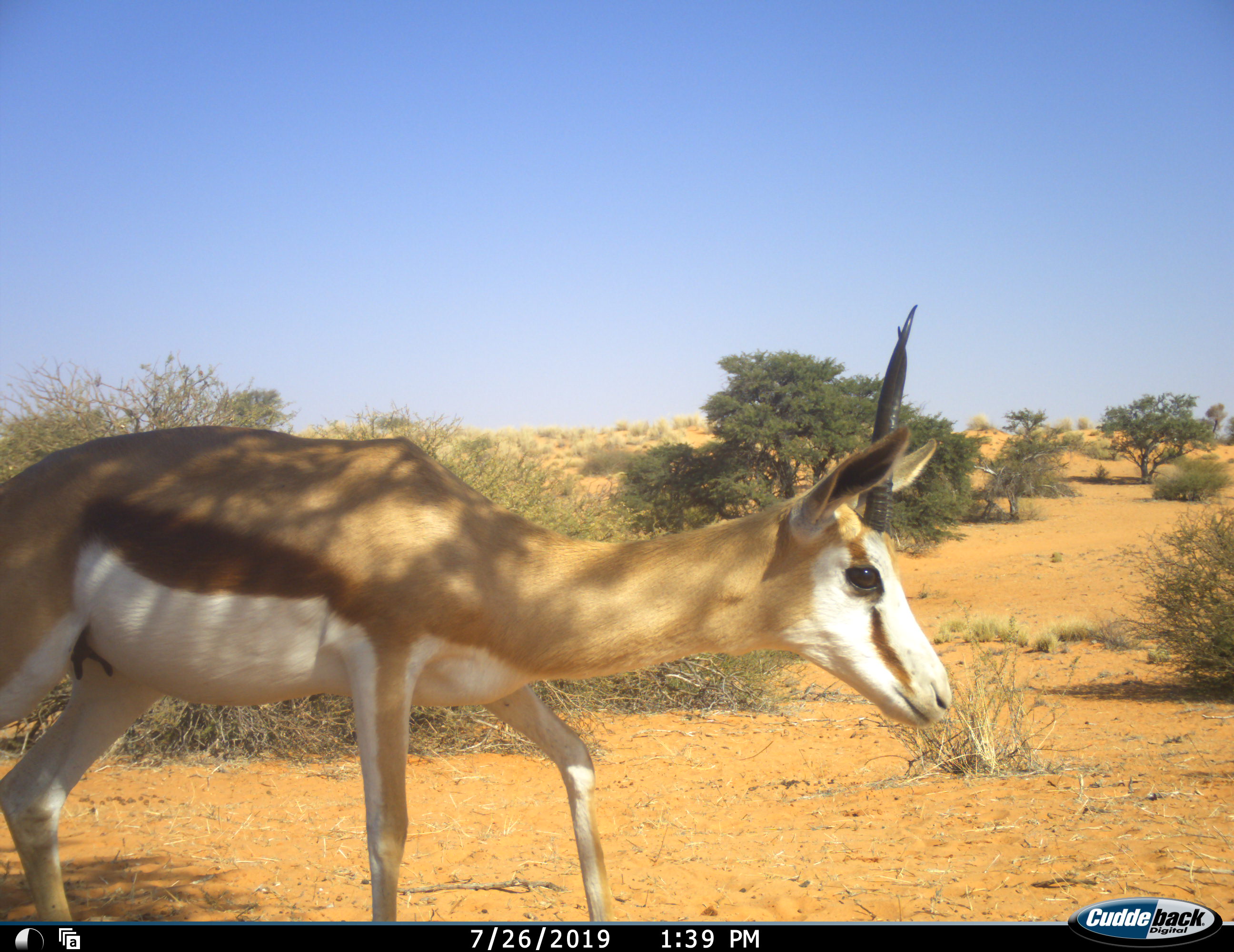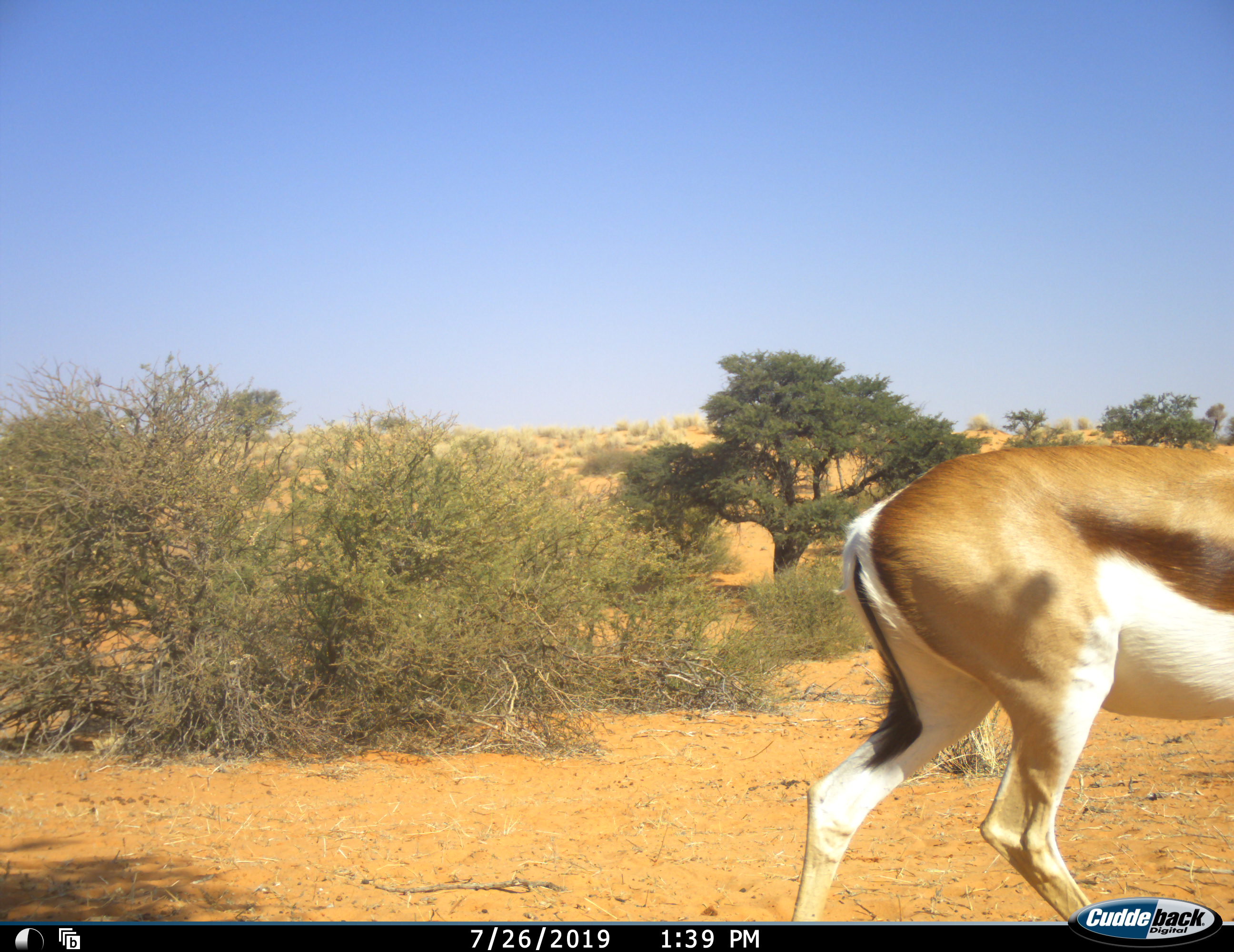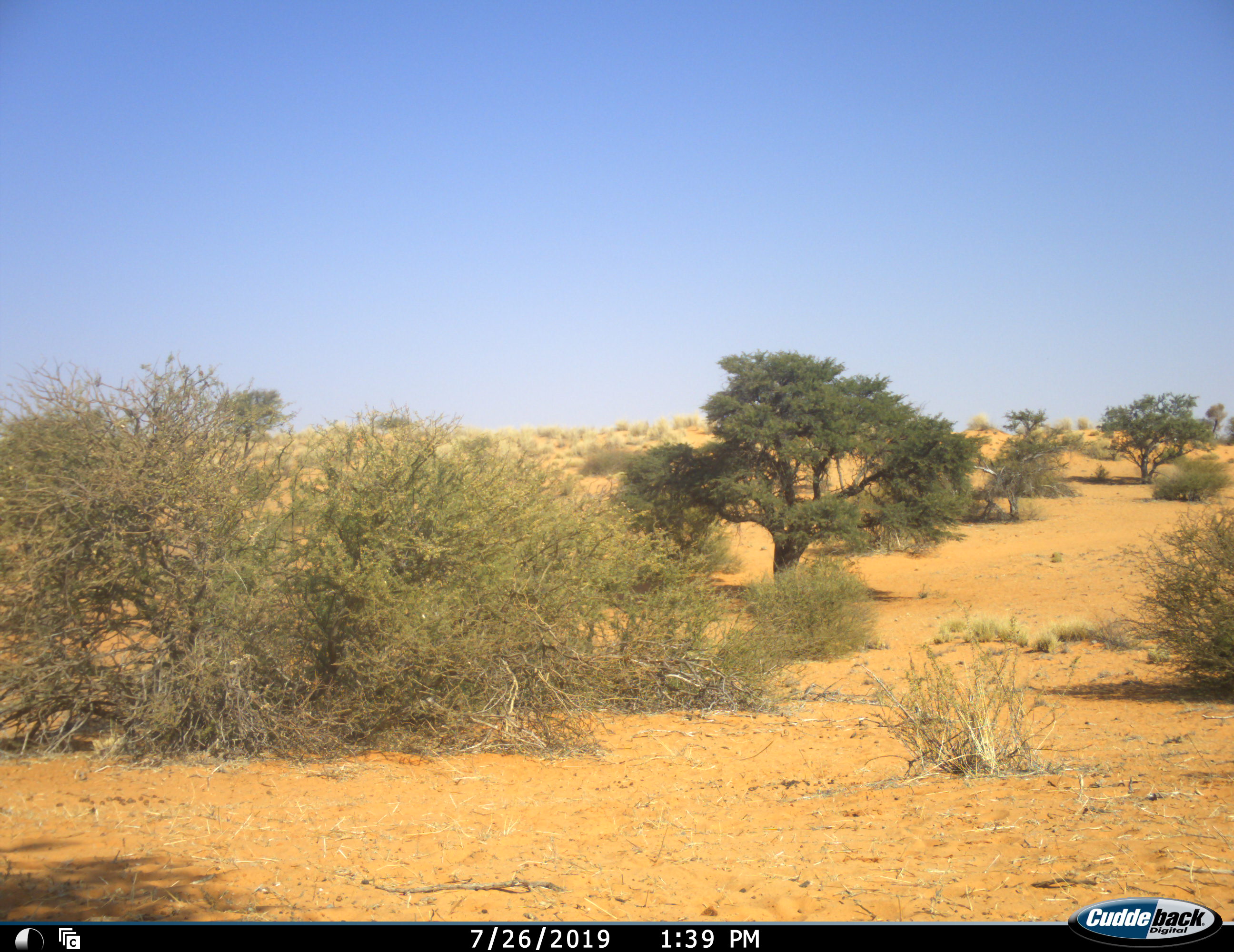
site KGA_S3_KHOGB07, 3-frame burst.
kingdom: Animalia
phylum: Chordata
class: Mammalia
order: Artiodactyla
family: Bovidae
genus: Antidorcas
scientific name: Antidorcas marsupialis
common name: springbok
Springbok (Antidorcas marsupialis), count 1. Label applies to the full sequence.